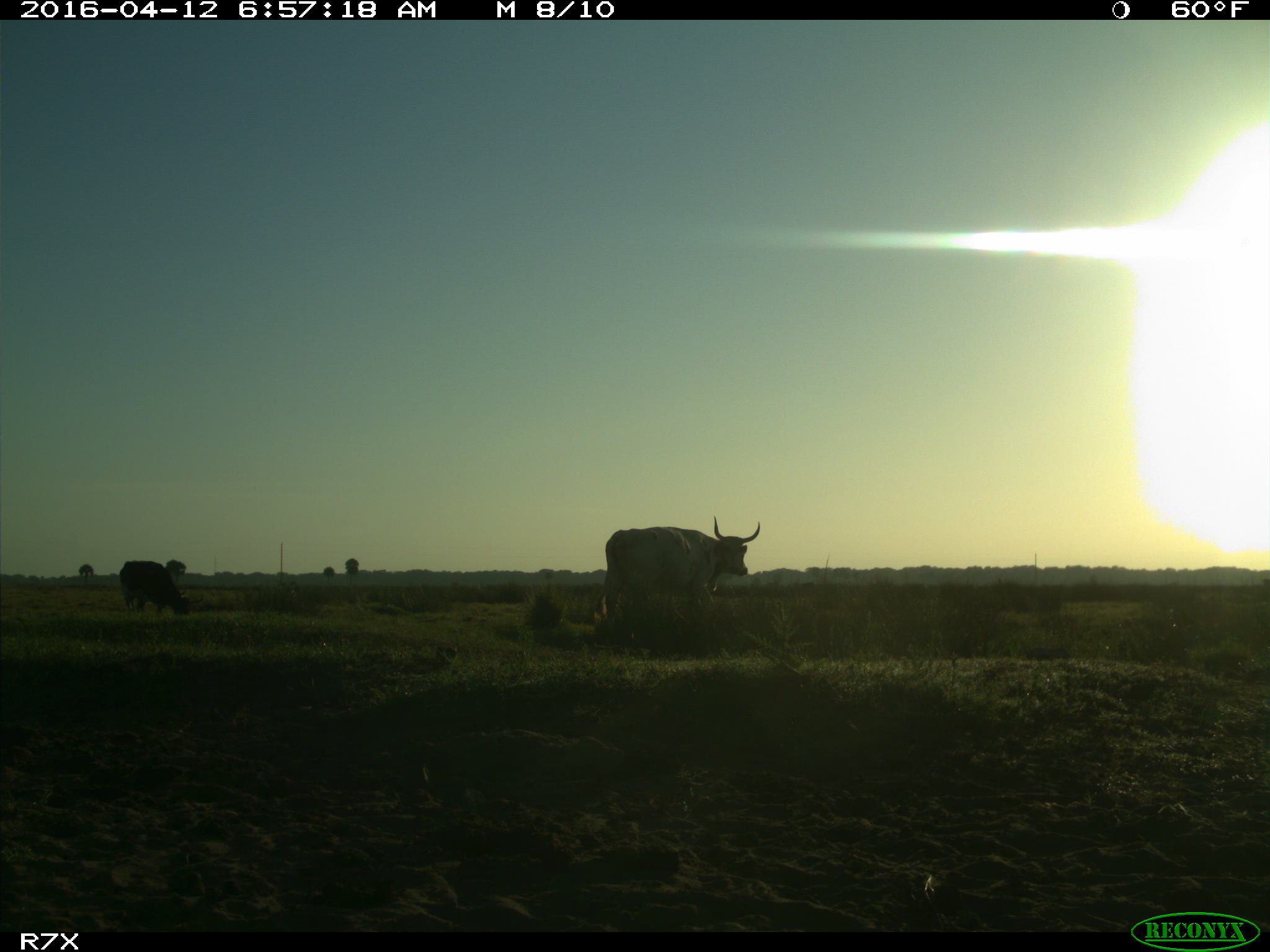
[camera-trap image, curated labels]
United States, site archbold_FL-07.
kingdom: Animalia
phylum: Chordata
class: Mammalia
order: Artiodactyla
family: Bovidae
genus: Bos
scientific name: Bos taurus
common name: domestic cow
Bos taurus (domestic cow).